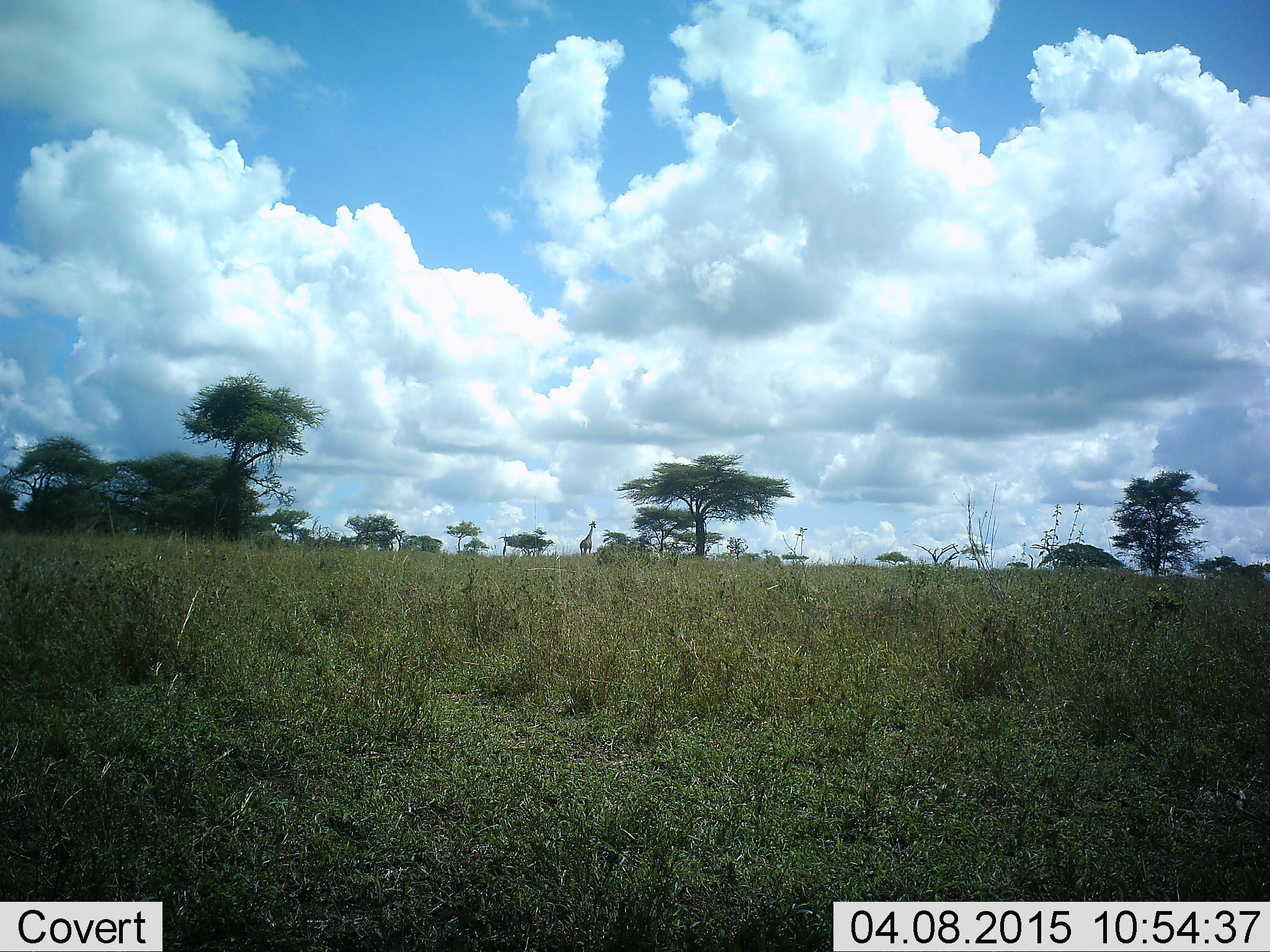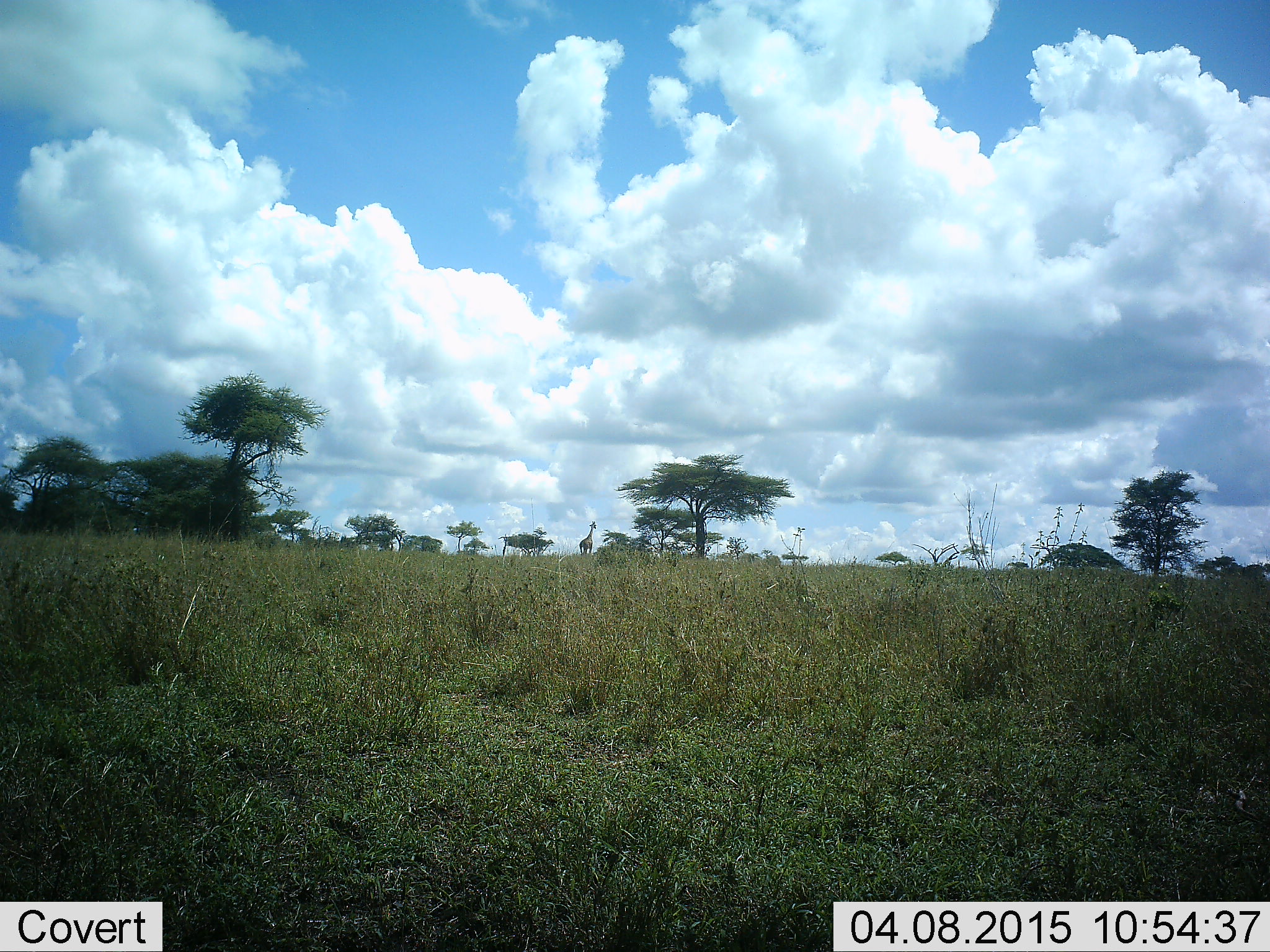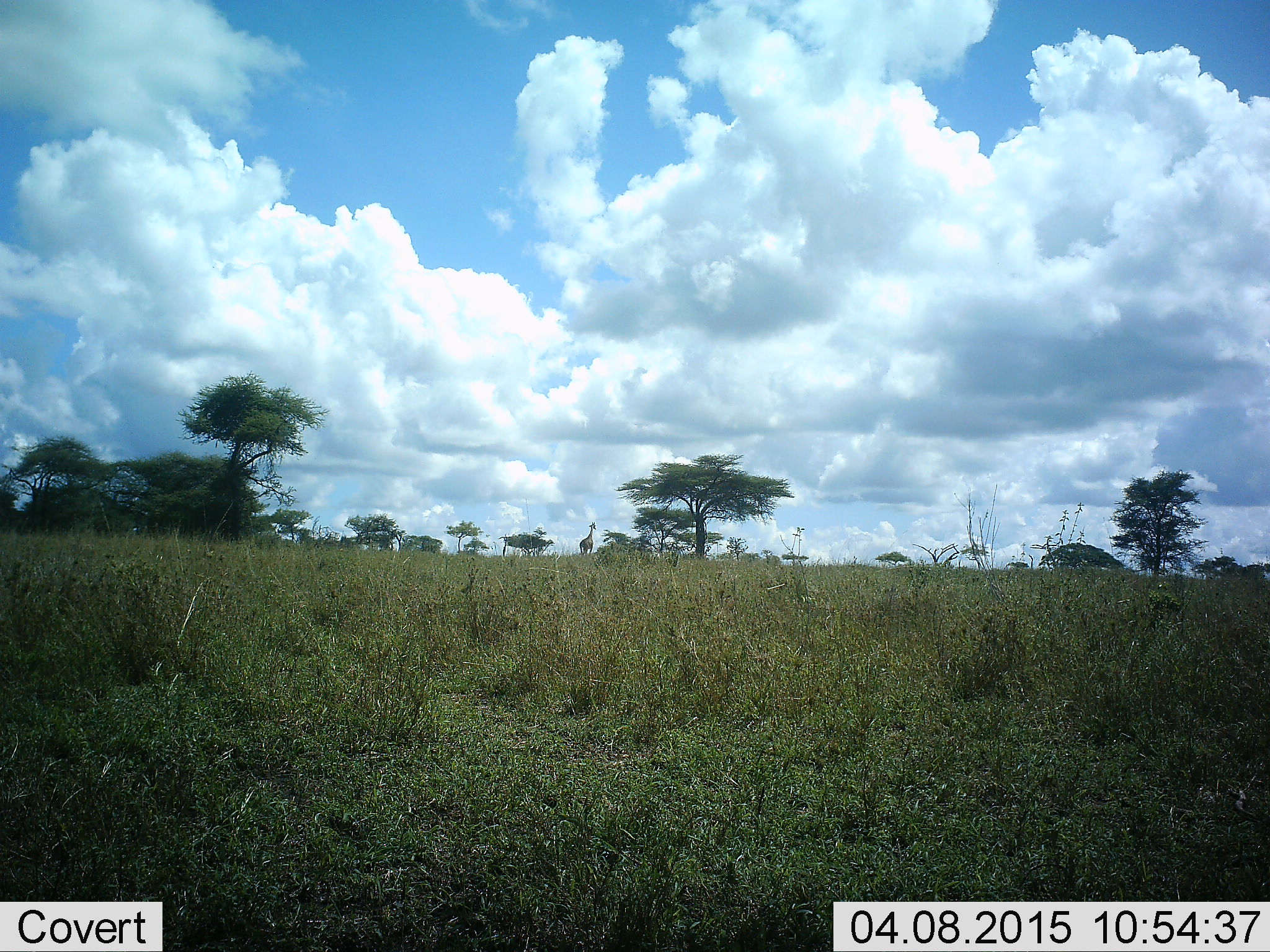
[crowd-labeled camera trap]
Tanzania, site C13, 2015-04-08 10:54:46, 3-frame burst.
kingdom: Animalia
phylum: Chordata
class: Mammalia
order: Artiodactyla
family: Giraffidae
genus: Giraffa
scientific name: Giraffa camelopardalis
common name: giraffe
Giraffe (Giraffa camelopardalis), count 1. Behavior (volunteer vote fractions): standing 90%, resting 10%, moving 0%, interacting 0%. Young present (vote fraction): 0%. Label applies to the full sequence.